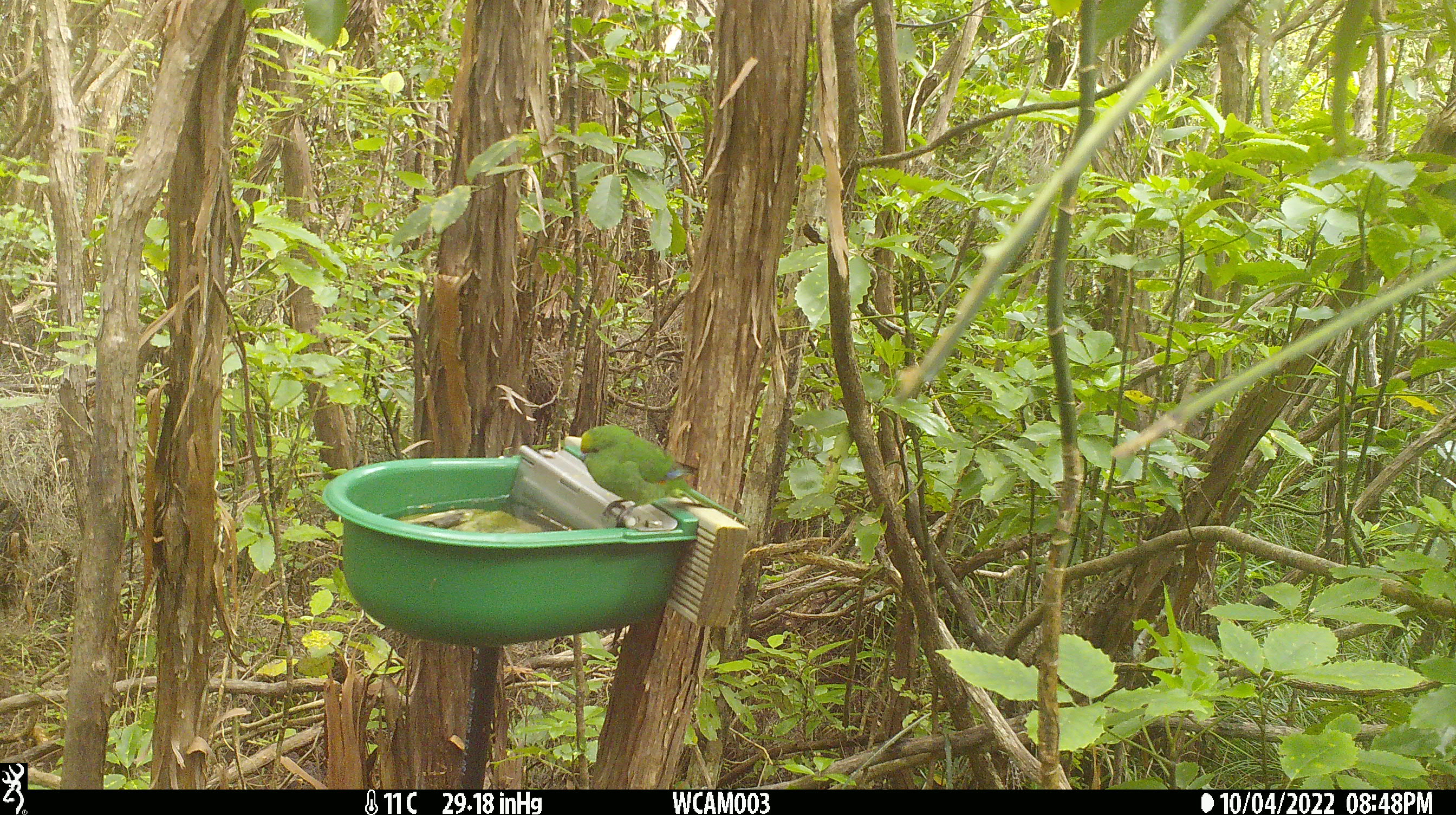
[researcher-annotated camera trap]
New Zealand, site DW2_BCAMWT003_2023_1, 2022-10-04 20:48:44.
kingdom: Animalia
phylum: Chordata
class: Aves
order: Psittaciformes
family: Psittaculidae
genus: Cyanoramphus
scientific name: Cyanoramphus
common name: parakeet